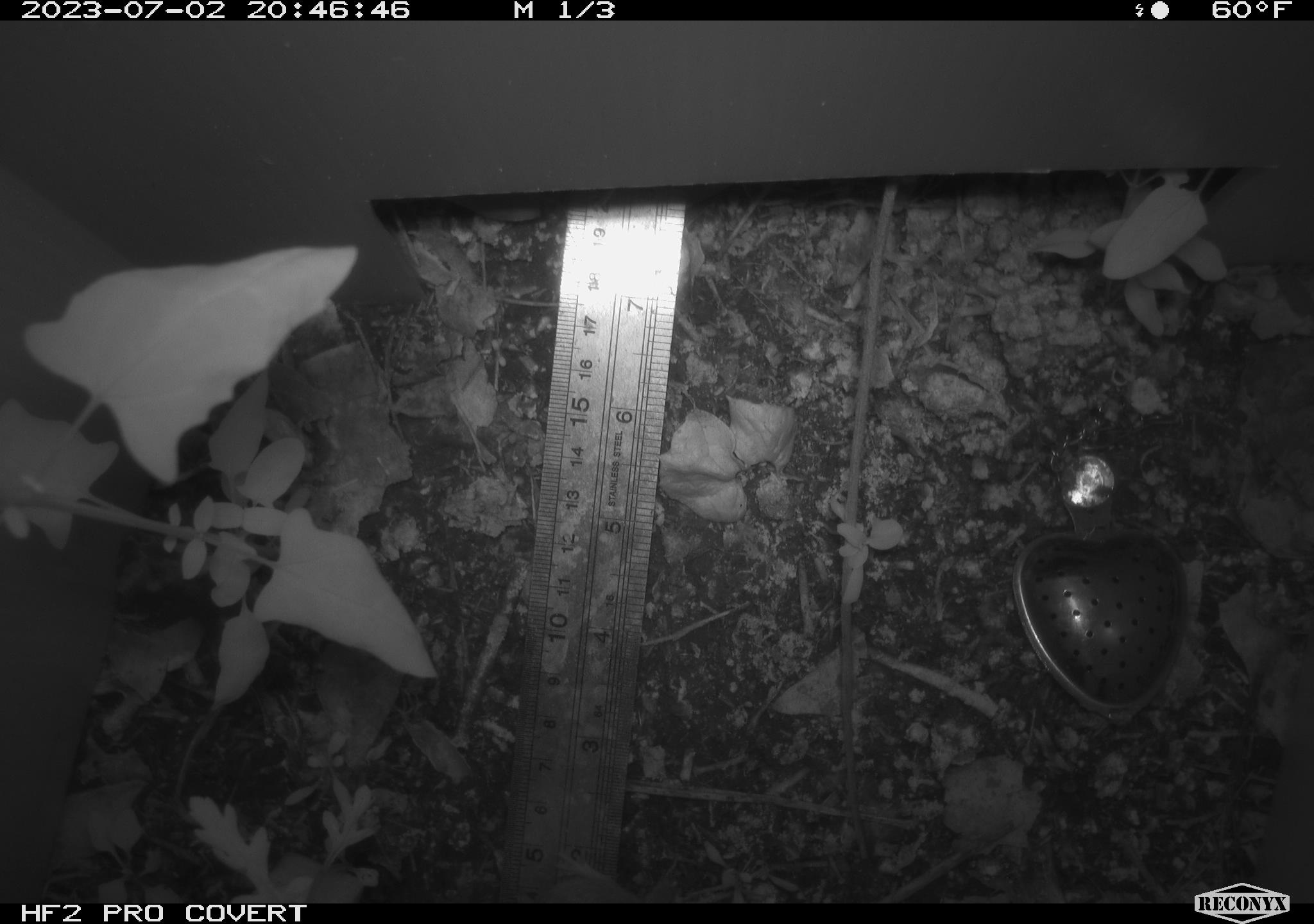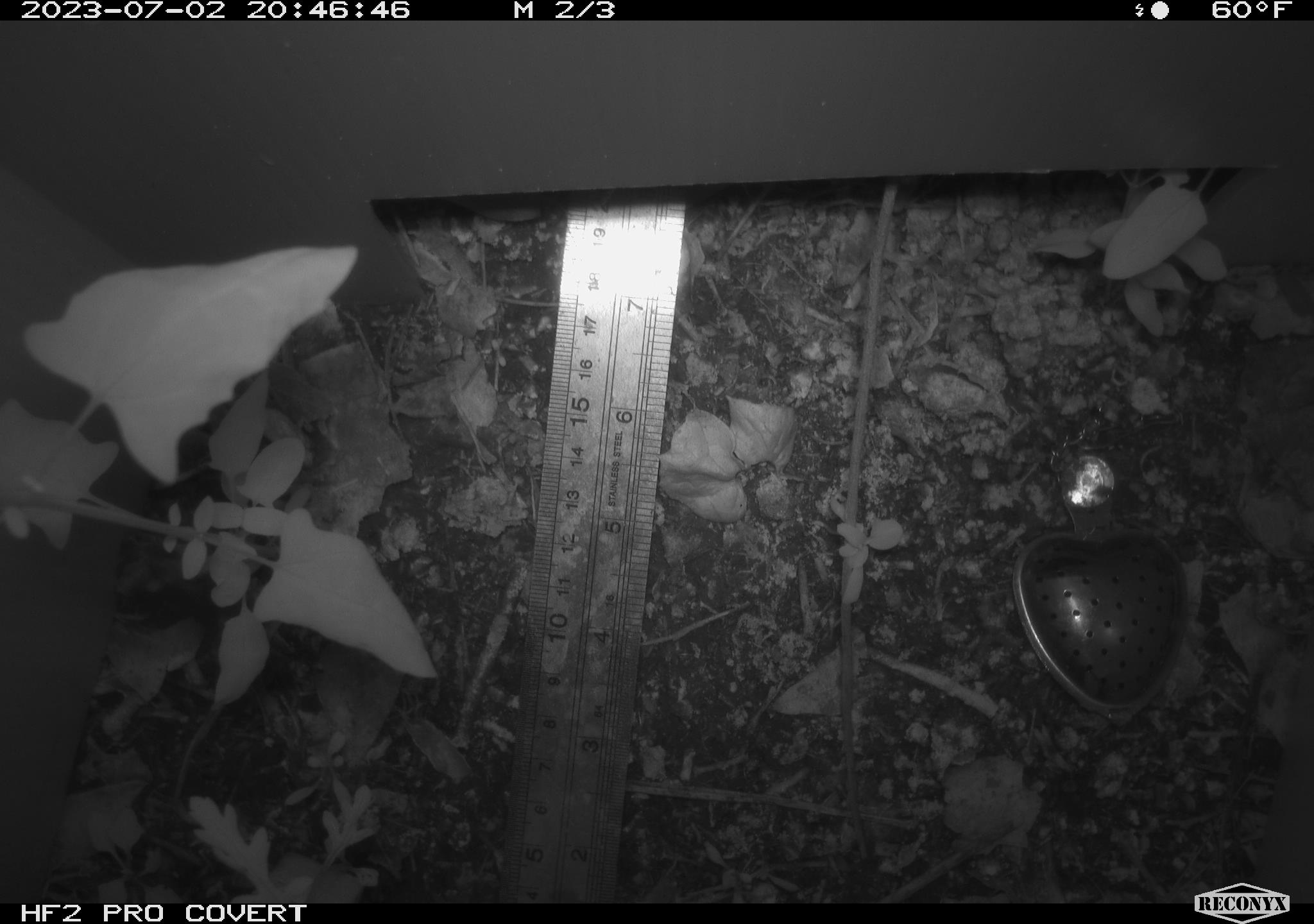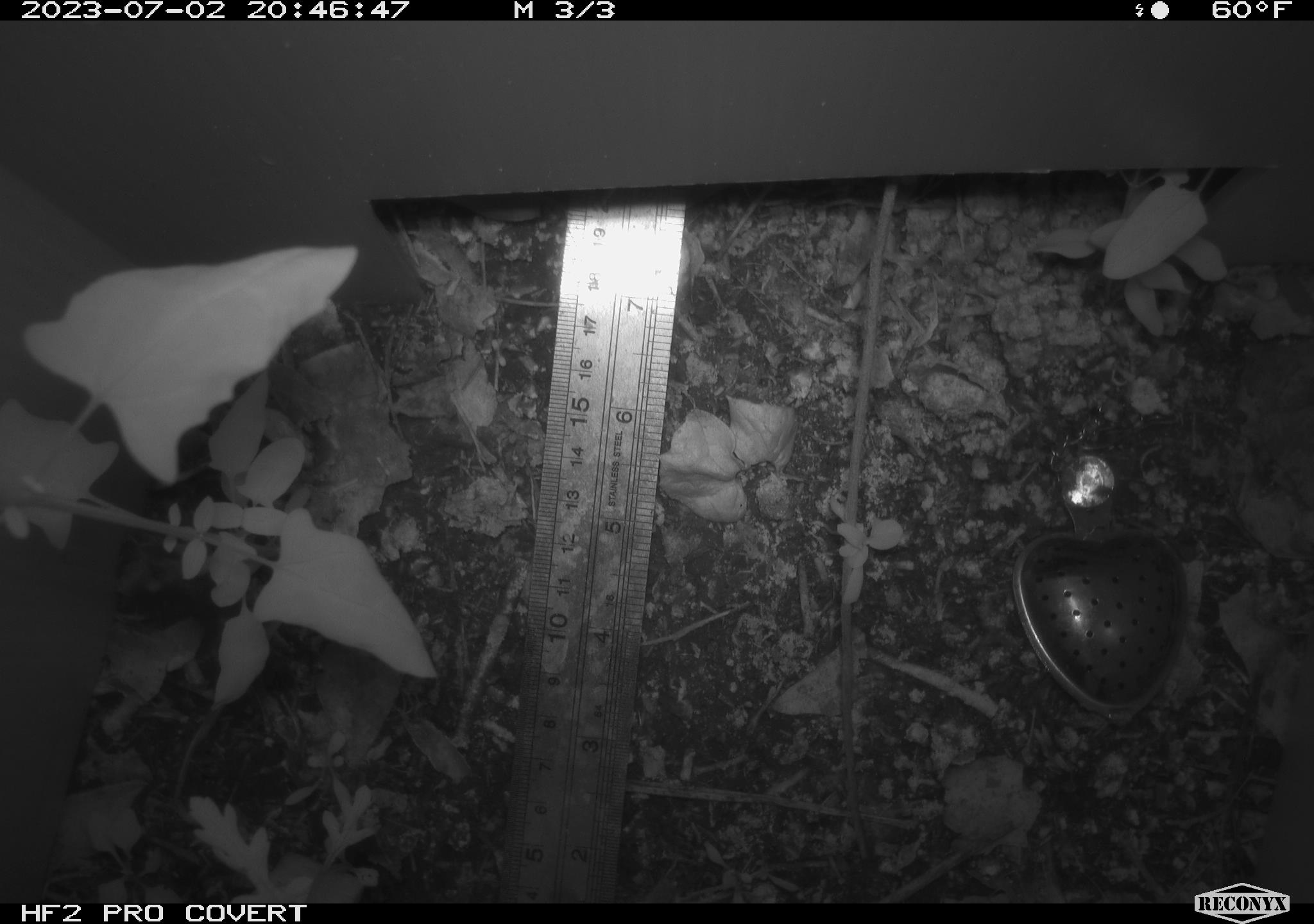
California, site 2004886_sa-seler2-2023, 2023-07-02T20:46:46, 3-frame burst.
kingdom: Animalia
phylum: Chordata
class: Mammalia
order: Rodentia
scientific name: Rodentia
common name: mouse species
Mouse species (Rodentia).